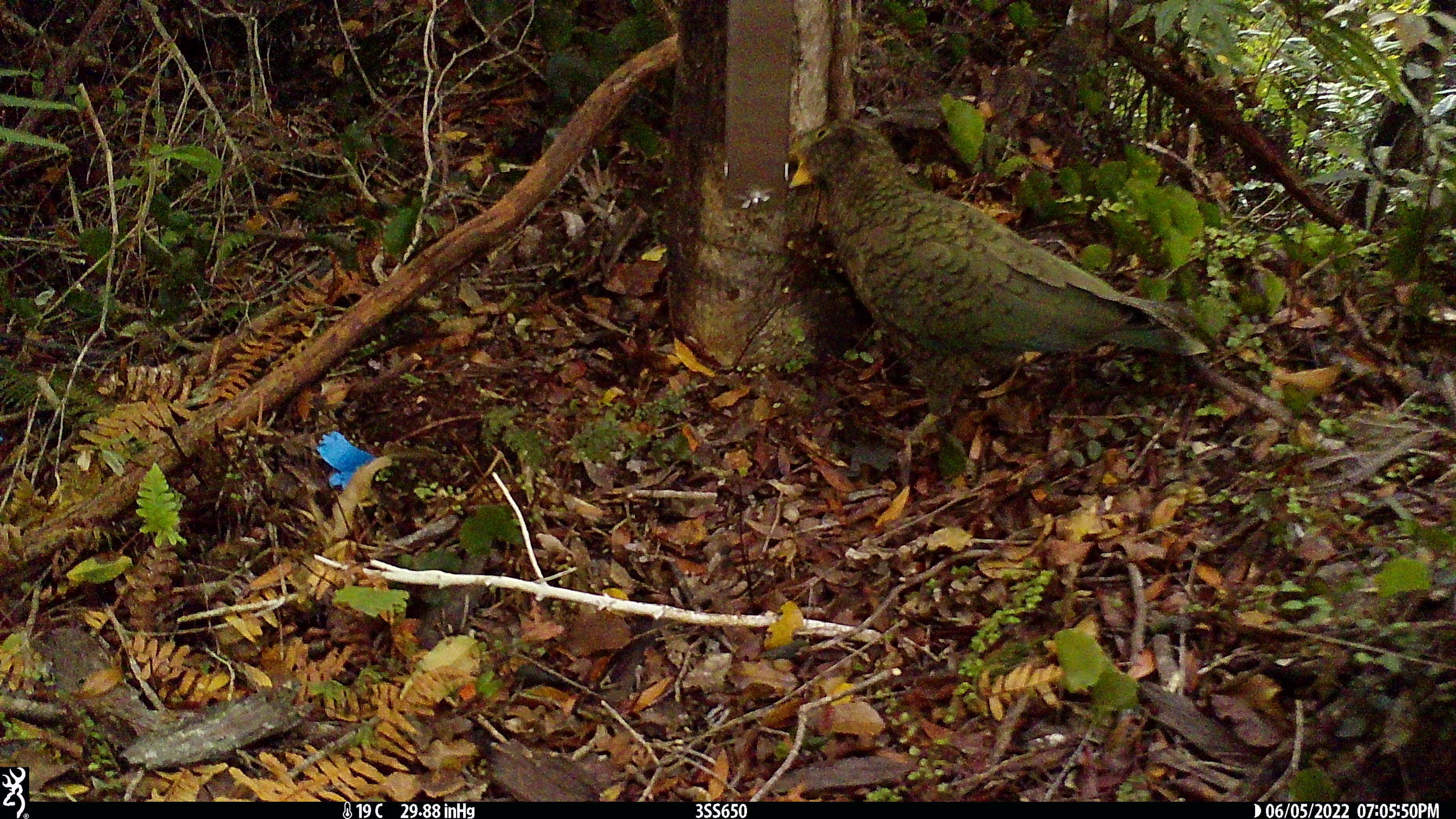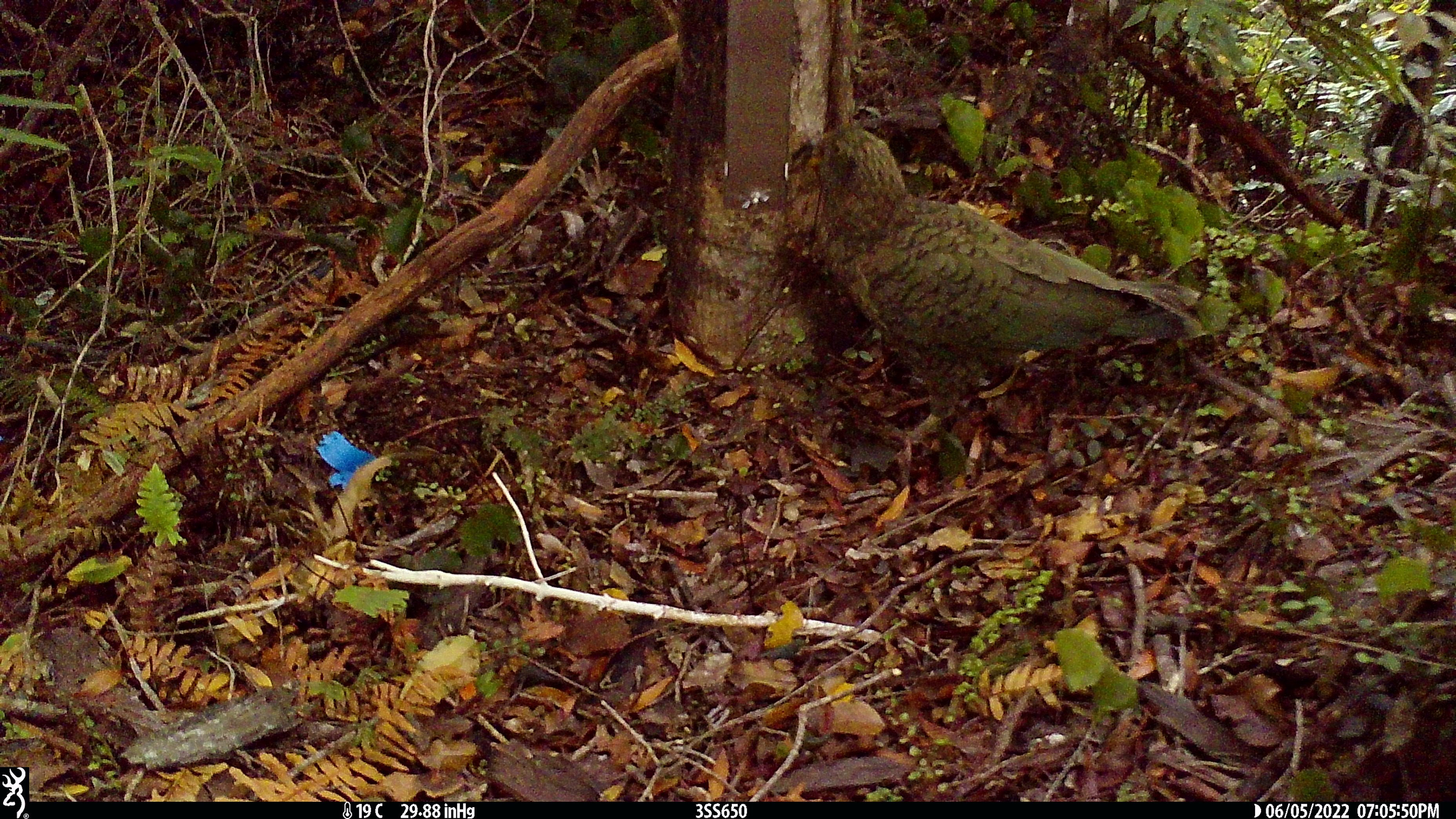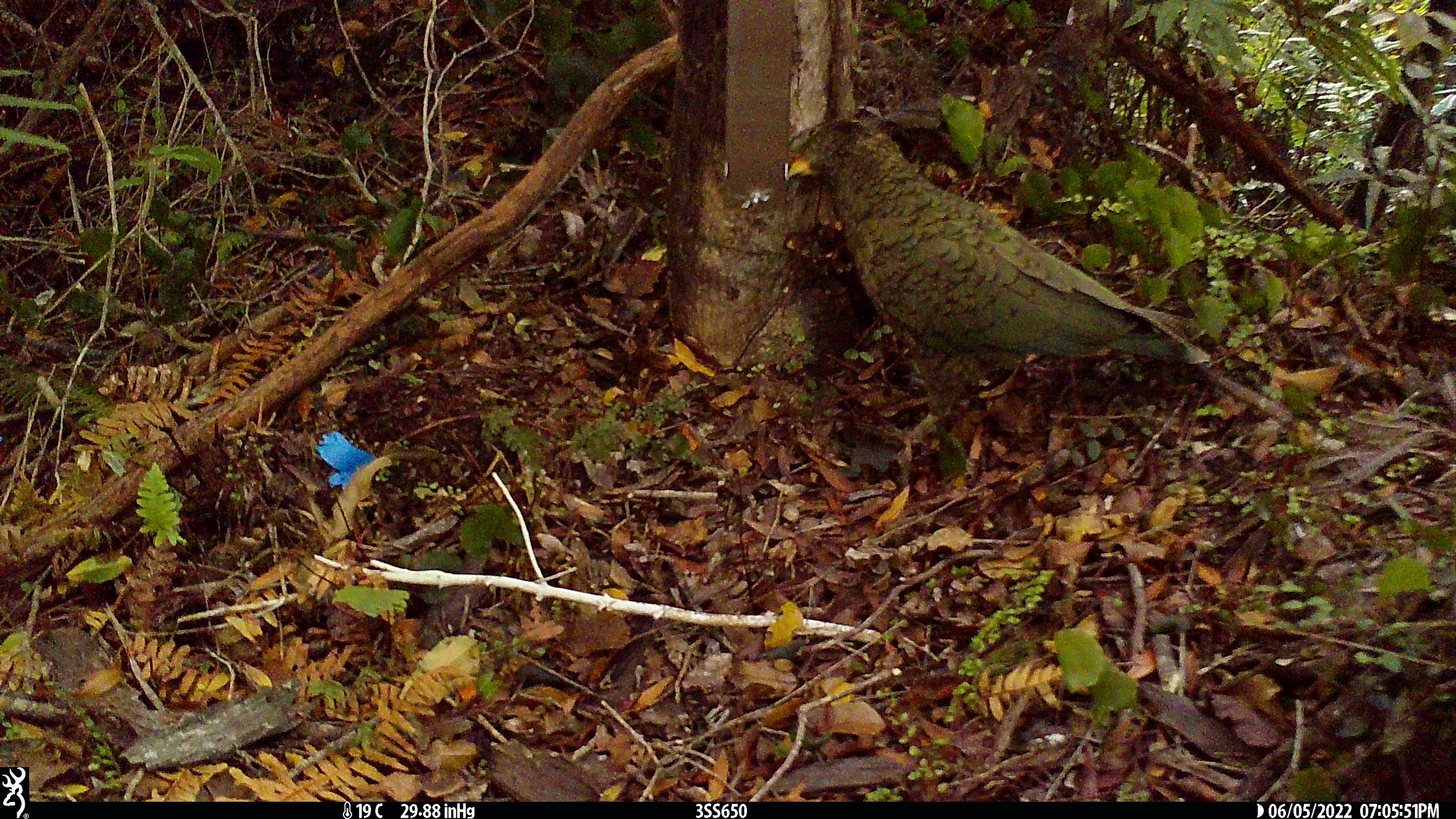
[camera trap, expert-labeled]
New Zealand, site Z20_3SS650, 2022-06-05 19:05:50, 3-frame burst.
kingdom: Animalia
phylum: Chordata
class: Aves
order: Psittaciformes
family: Strigopidae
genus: Nestor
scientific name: Nestor notabilis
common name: kea